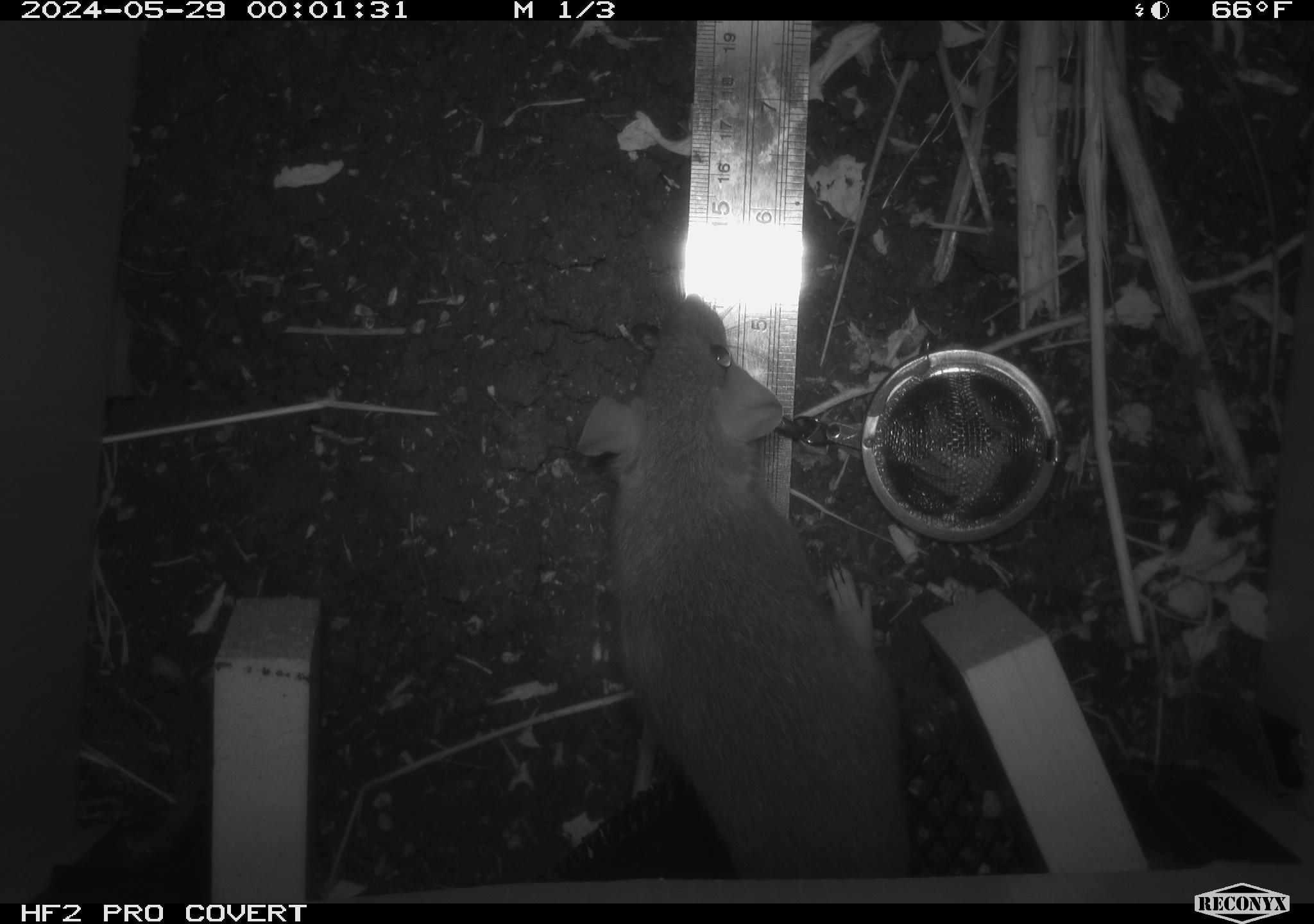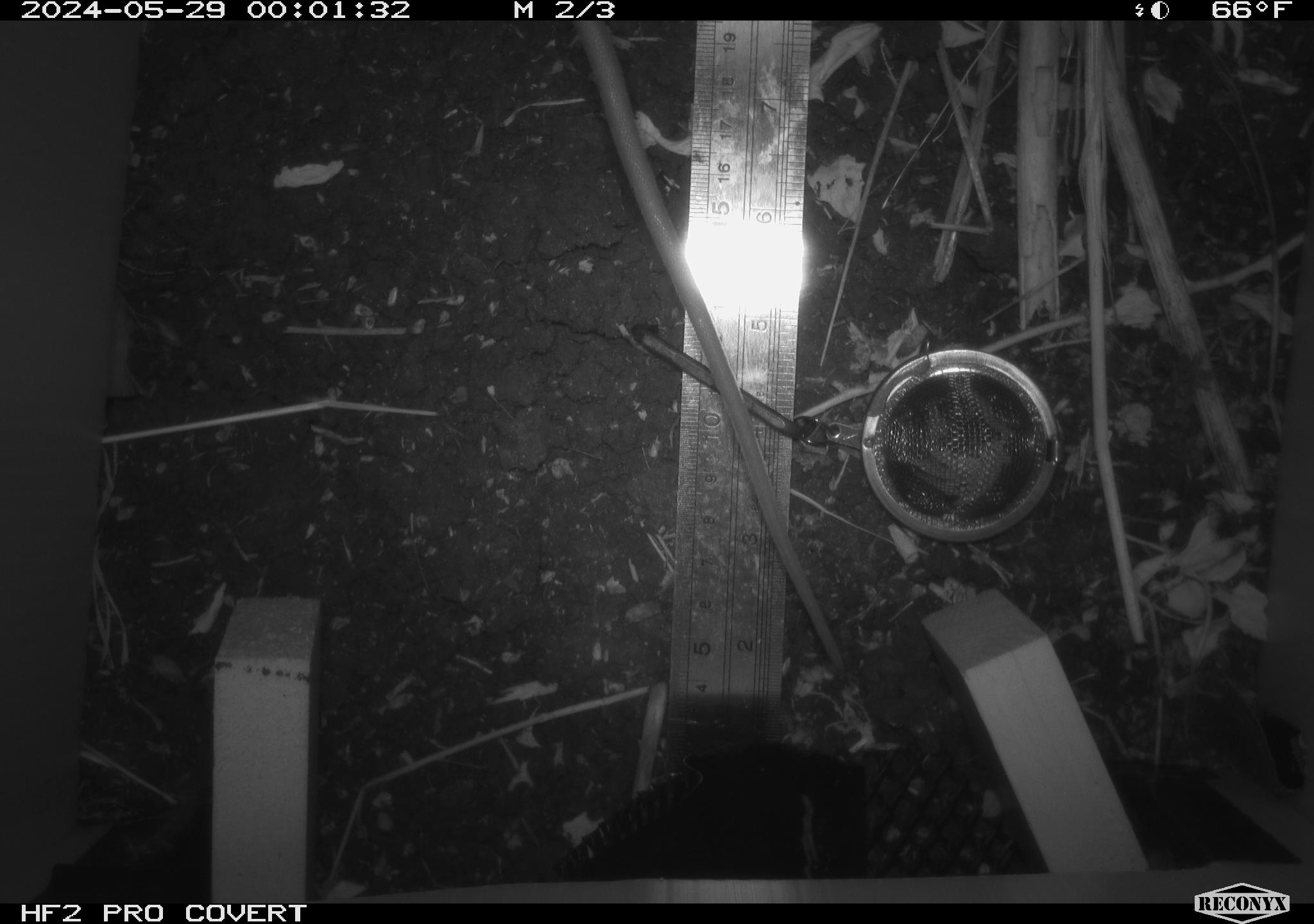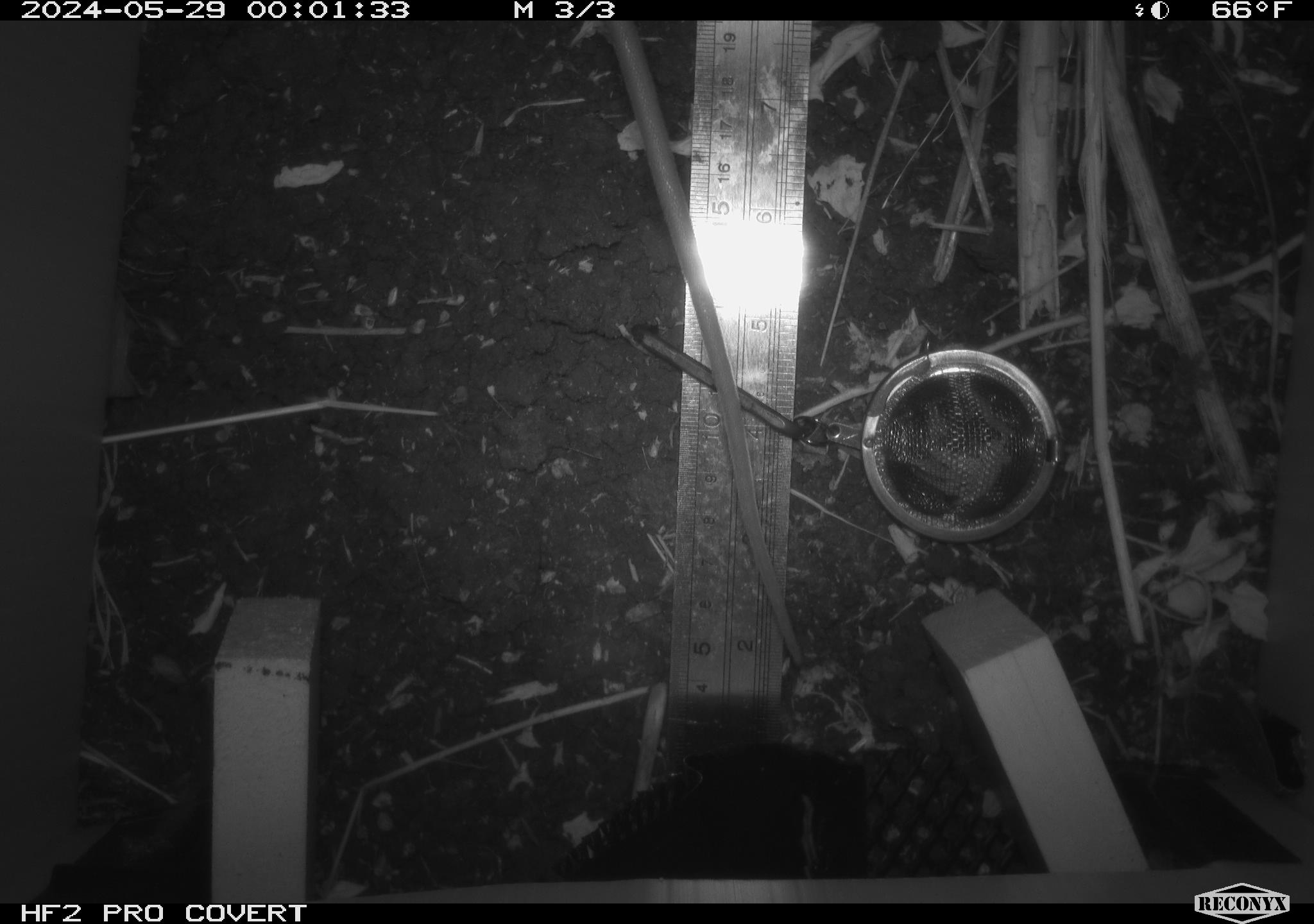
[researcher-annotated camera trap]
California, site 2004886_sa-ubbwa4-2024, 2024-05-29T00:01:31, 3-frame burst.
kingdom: Animalia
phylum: Chordata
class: Mammalia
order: Rodentia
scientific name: Rodentia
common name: woodrat or rat or mouse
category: woodrat or rat or mouse species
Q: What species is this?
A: Woodrat or rat or mouse species (woodrat or rat or mouse) (Rodentia).